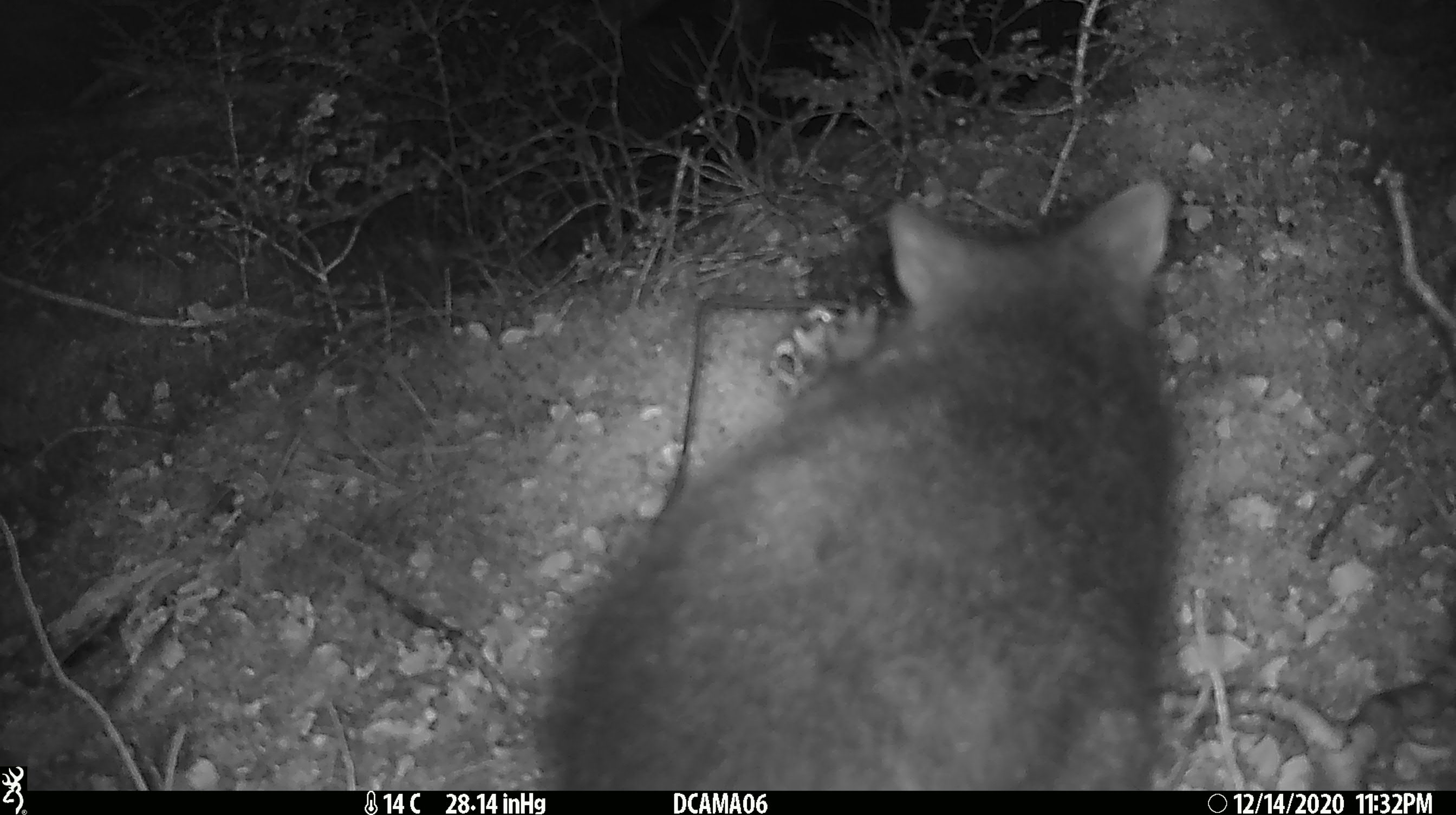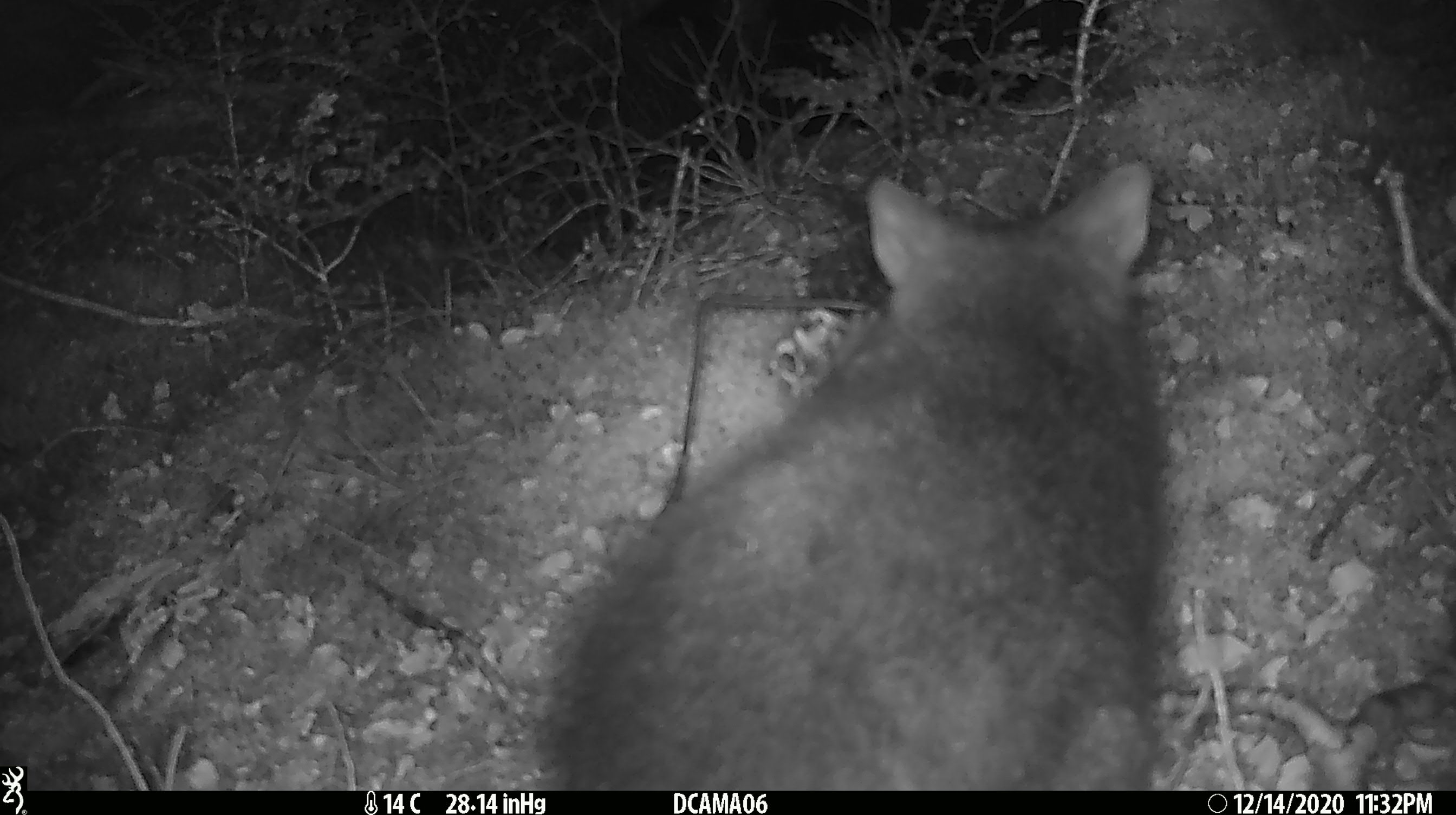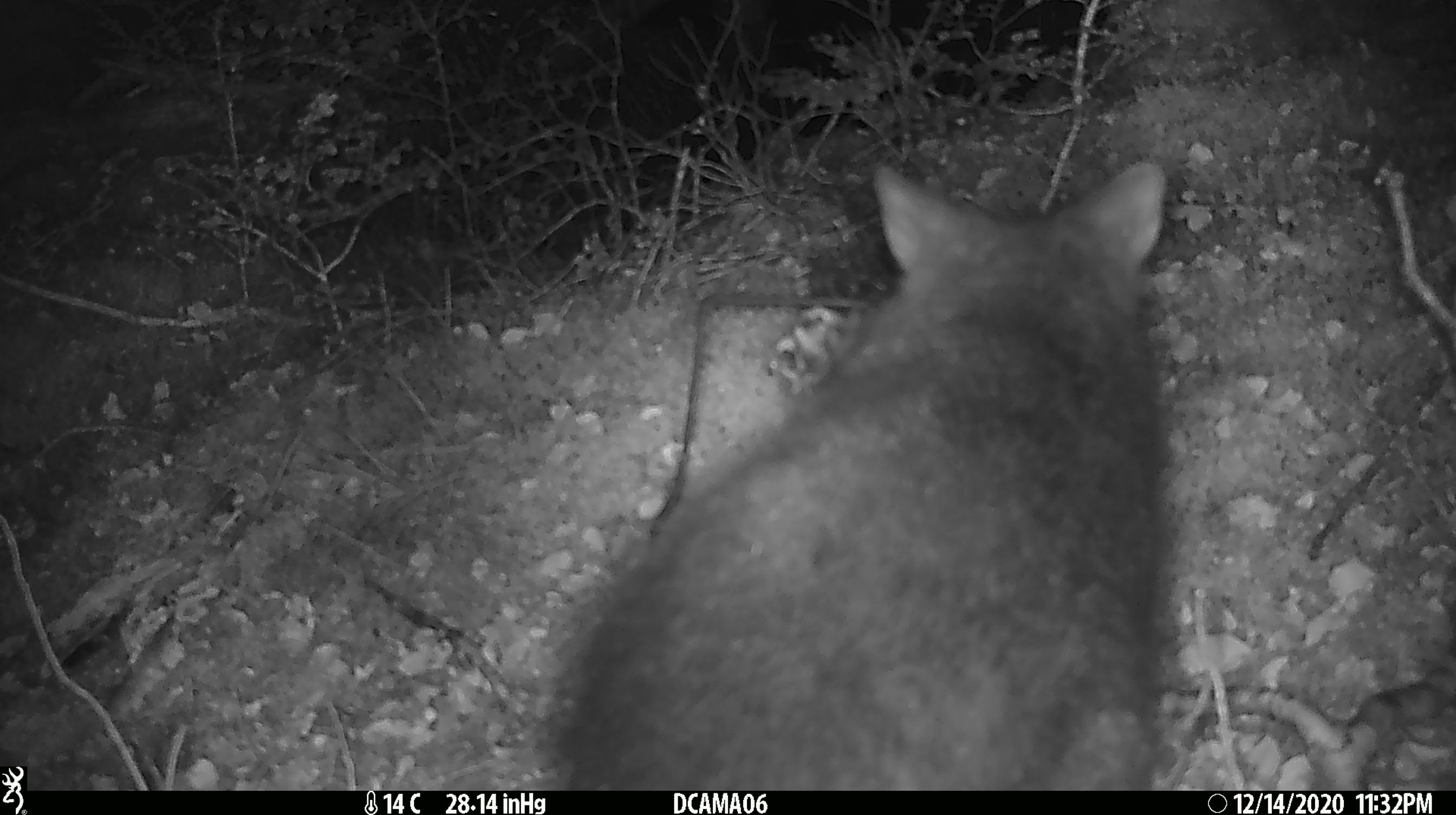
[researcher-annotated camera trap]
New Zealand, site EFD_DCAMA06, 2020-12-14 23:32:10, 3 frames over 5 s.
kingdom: Animalia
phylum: Chordata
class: Mammalia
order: Diprotodontia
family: Phalangeridae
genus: Trichosurus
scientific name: Trichosurus vulpecula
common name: common brushtail possum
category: possum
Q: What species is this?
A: Possum (common brushtail possum) (Trichosurus vulpecula).